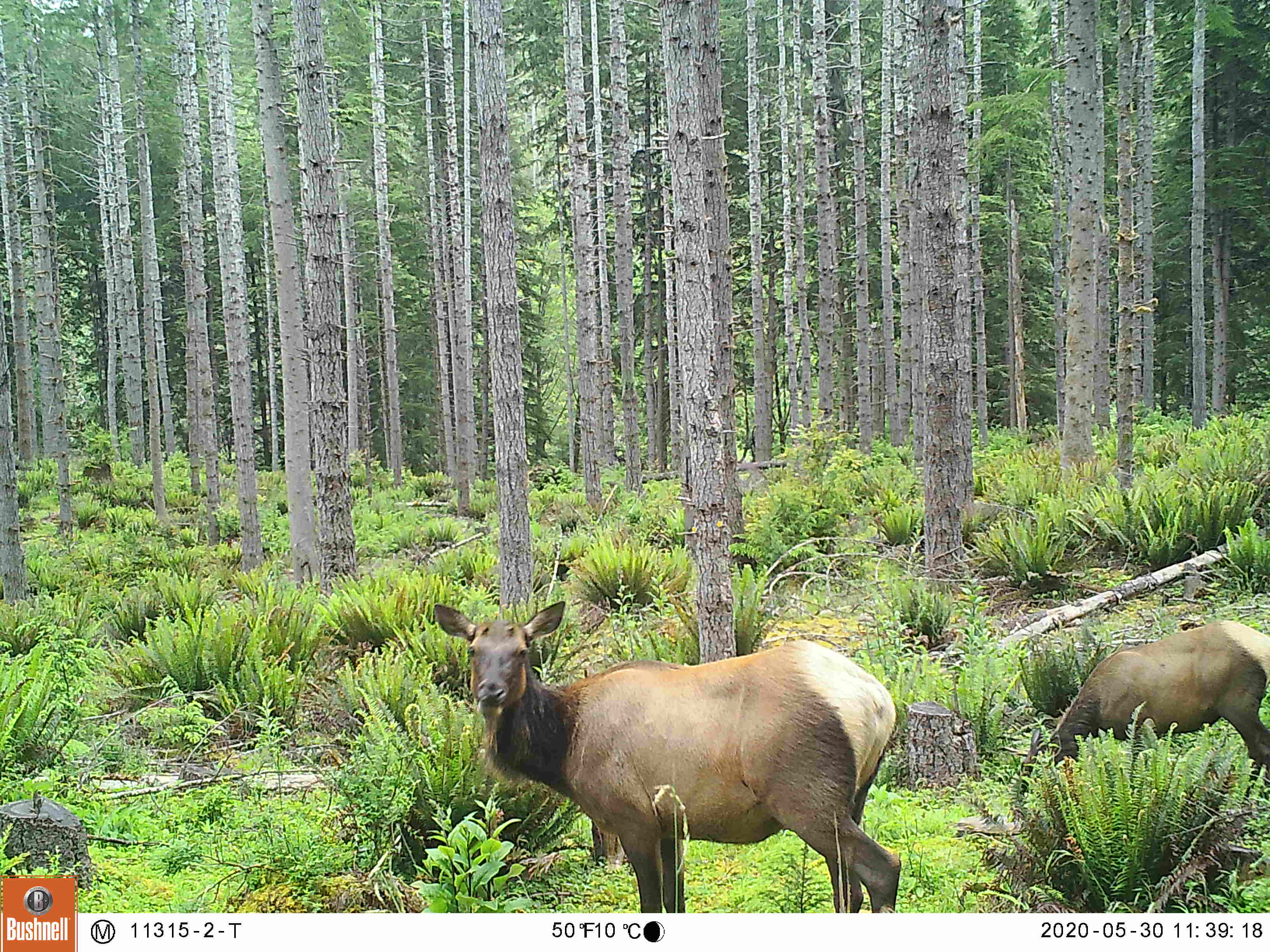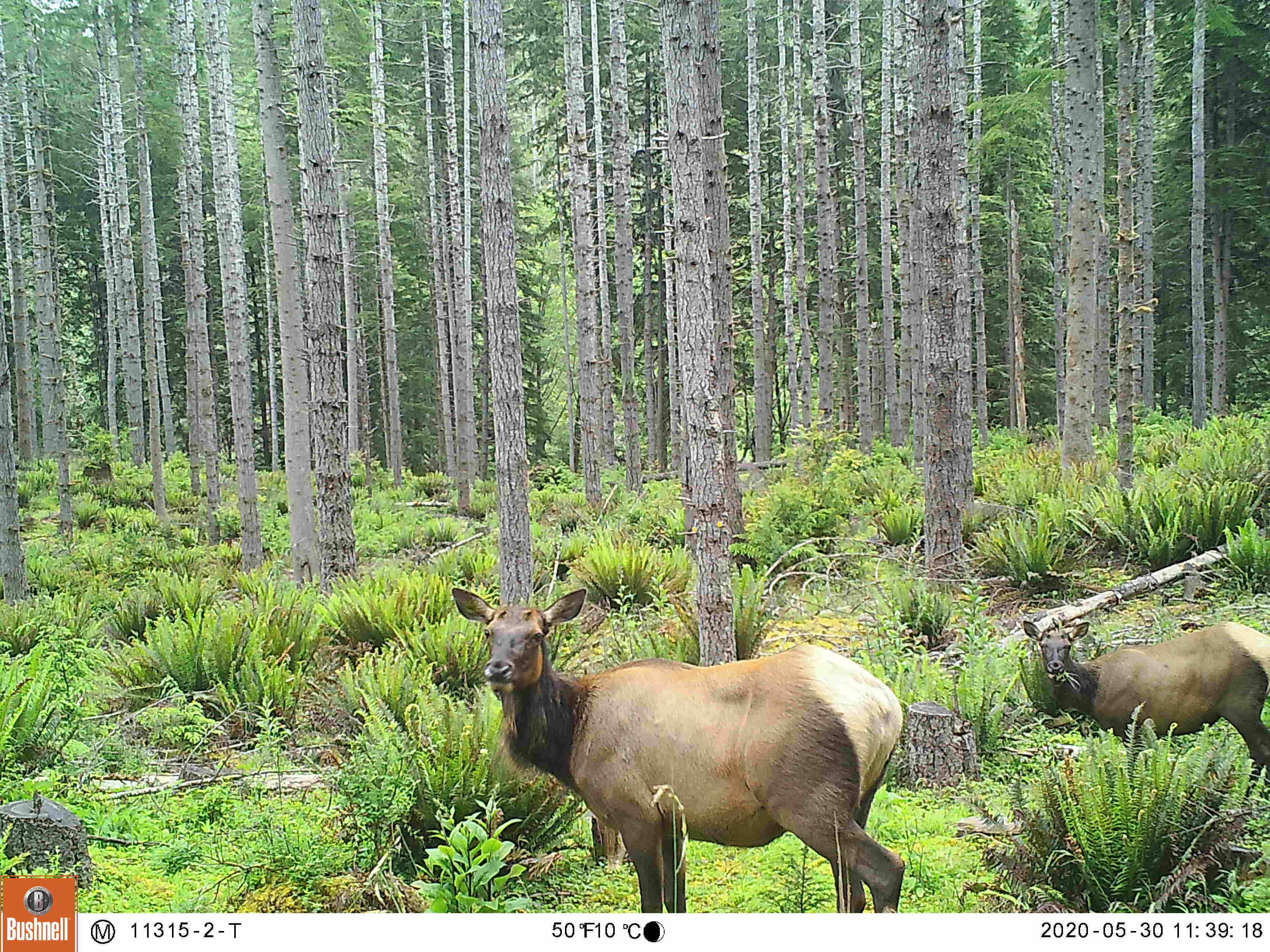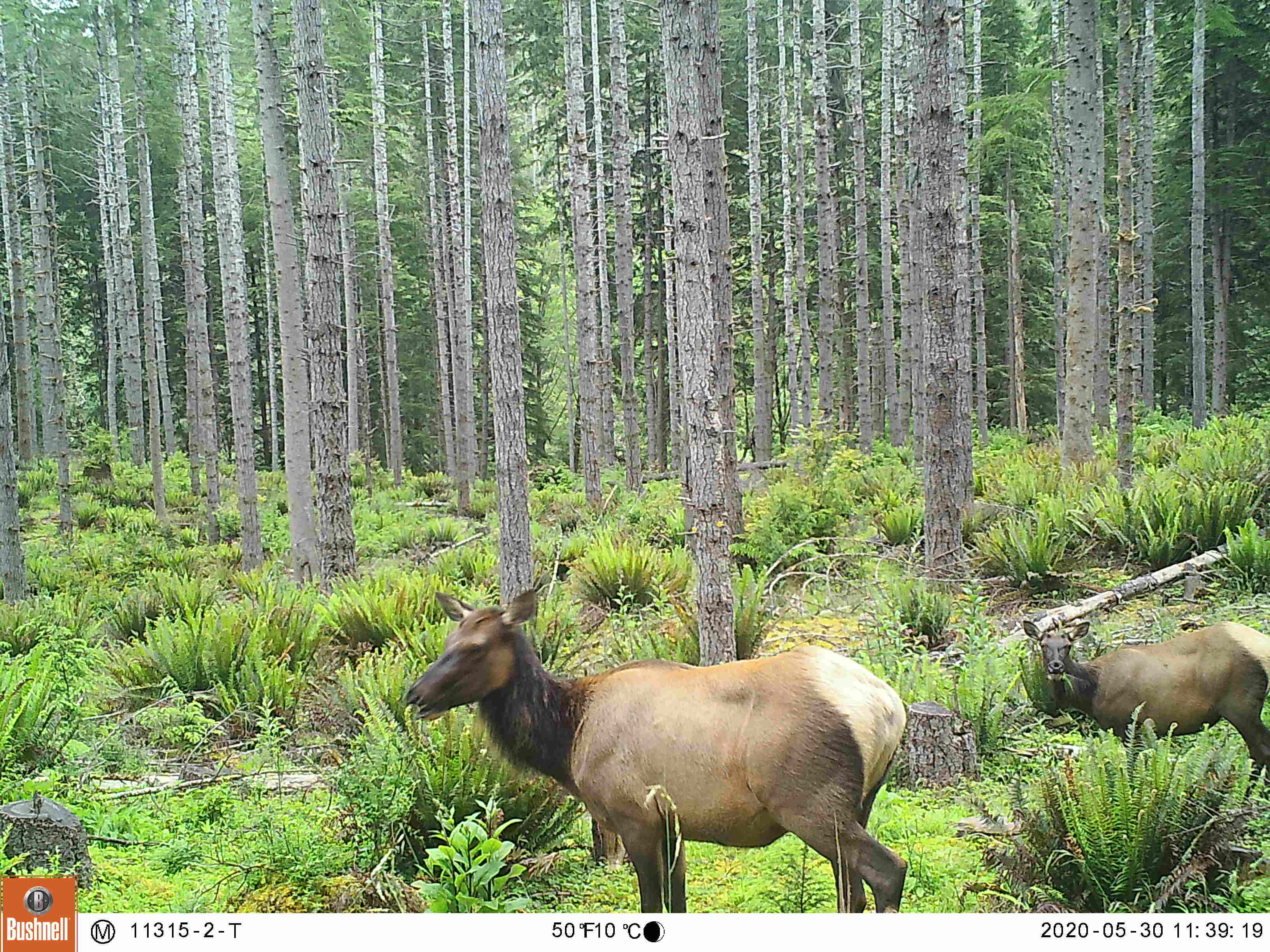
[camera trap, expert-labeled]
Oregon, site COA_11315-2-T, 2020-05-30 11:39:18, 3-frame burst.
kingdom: Animalia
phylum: Chordata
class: Mammalia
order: Artiodactyla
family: Cervidae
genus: Cervus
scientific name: Cervus canadensis roosevelti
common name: roosevelt elk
Roosevelt elk (Cervus canadensis roosevelti).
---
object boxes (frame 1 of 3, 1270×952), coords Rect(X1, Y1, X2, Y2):
roosevelt elk: Rect(424, 591, 909, 906); Rect(1030, 613, 1262, 761)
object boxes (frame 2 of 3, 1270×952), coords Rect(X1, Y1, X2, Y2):
roosevelt elk: Rect(446, 580, 909, 904); Rect(1017, 613, 1268, 770)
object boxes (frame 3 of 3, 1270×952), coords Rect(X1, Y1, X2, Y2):
roosevelt elk: Rect(389, 580, 918, 906); Rect(1017, 613, 1259, 759)